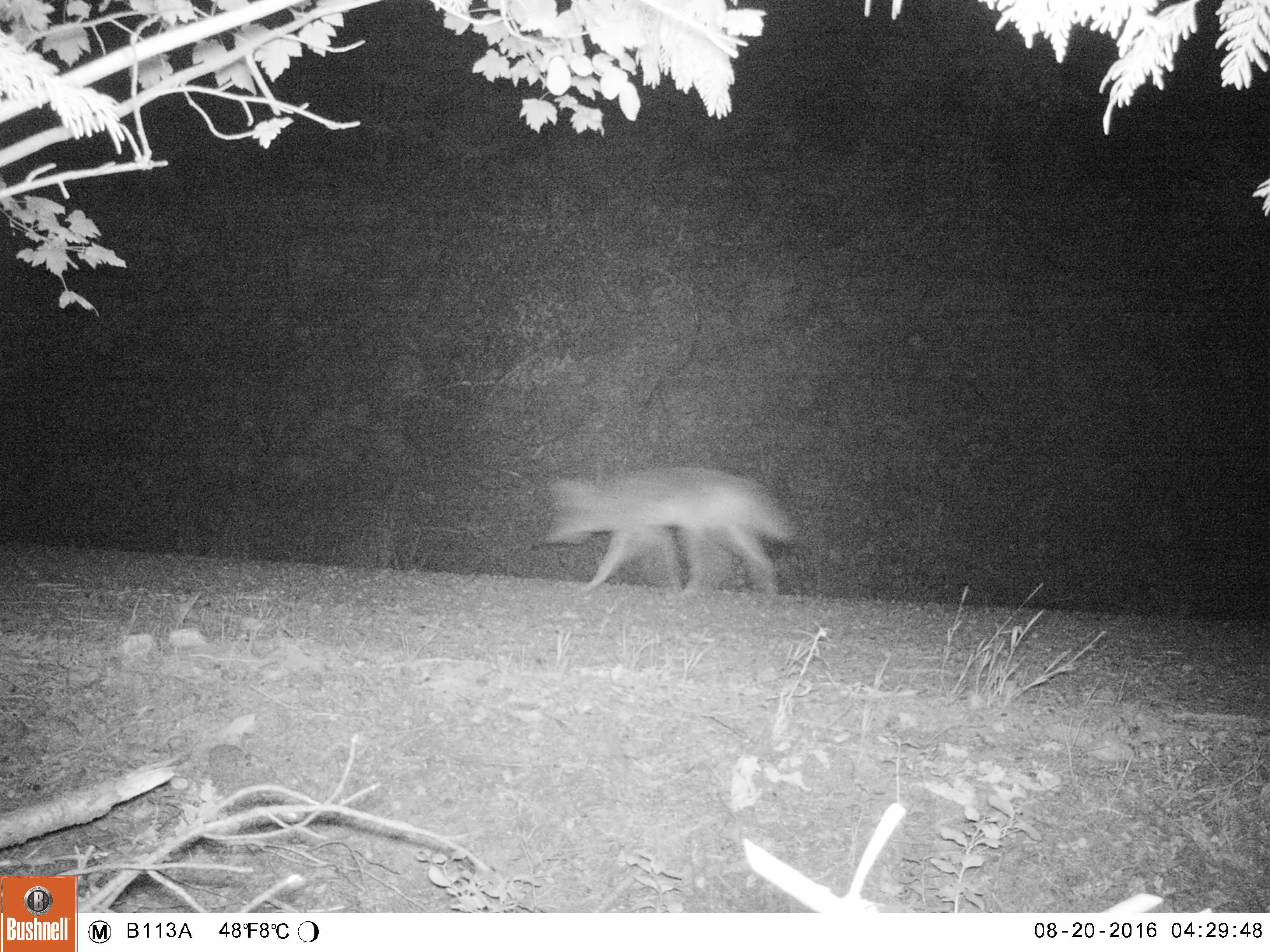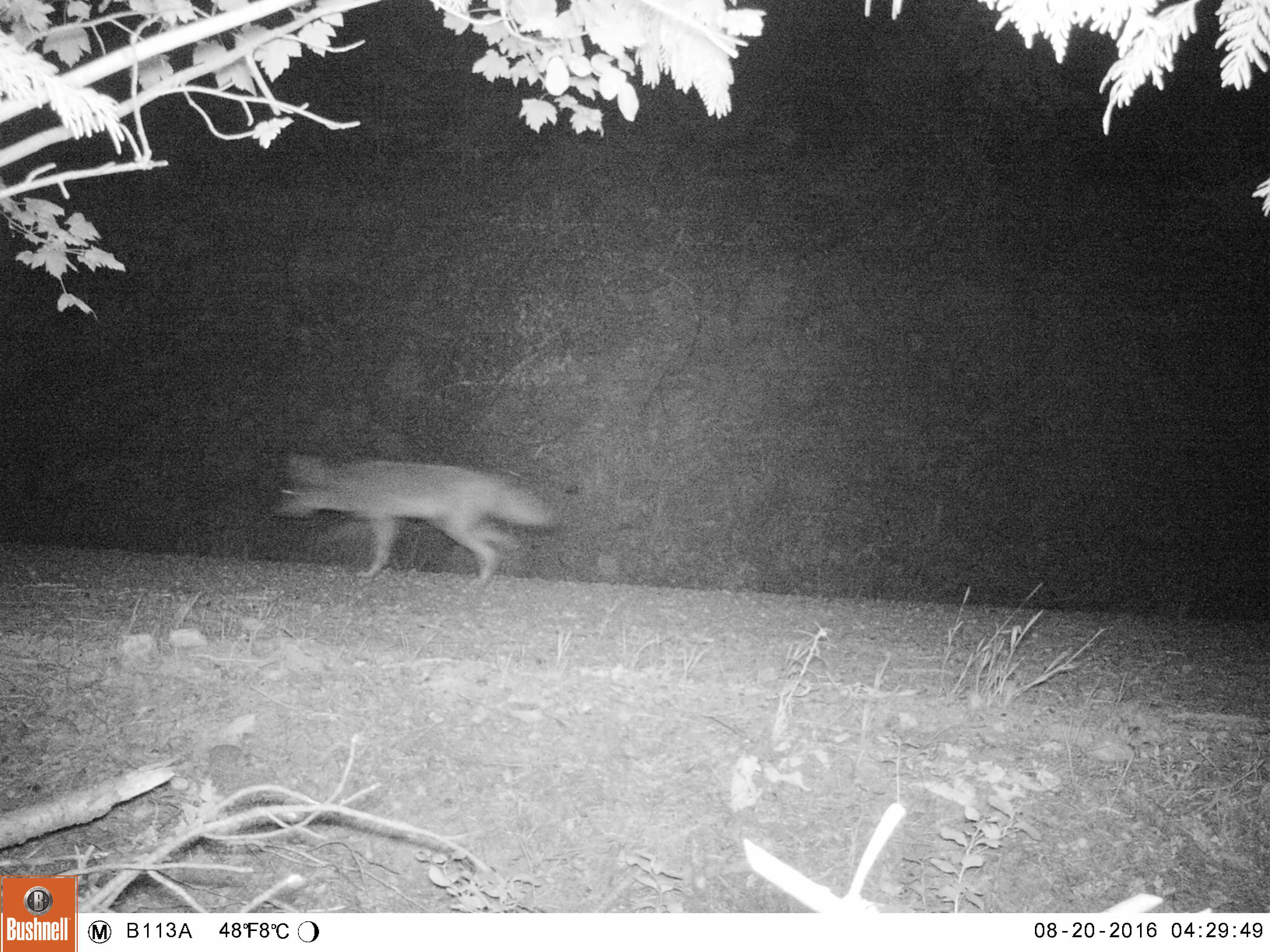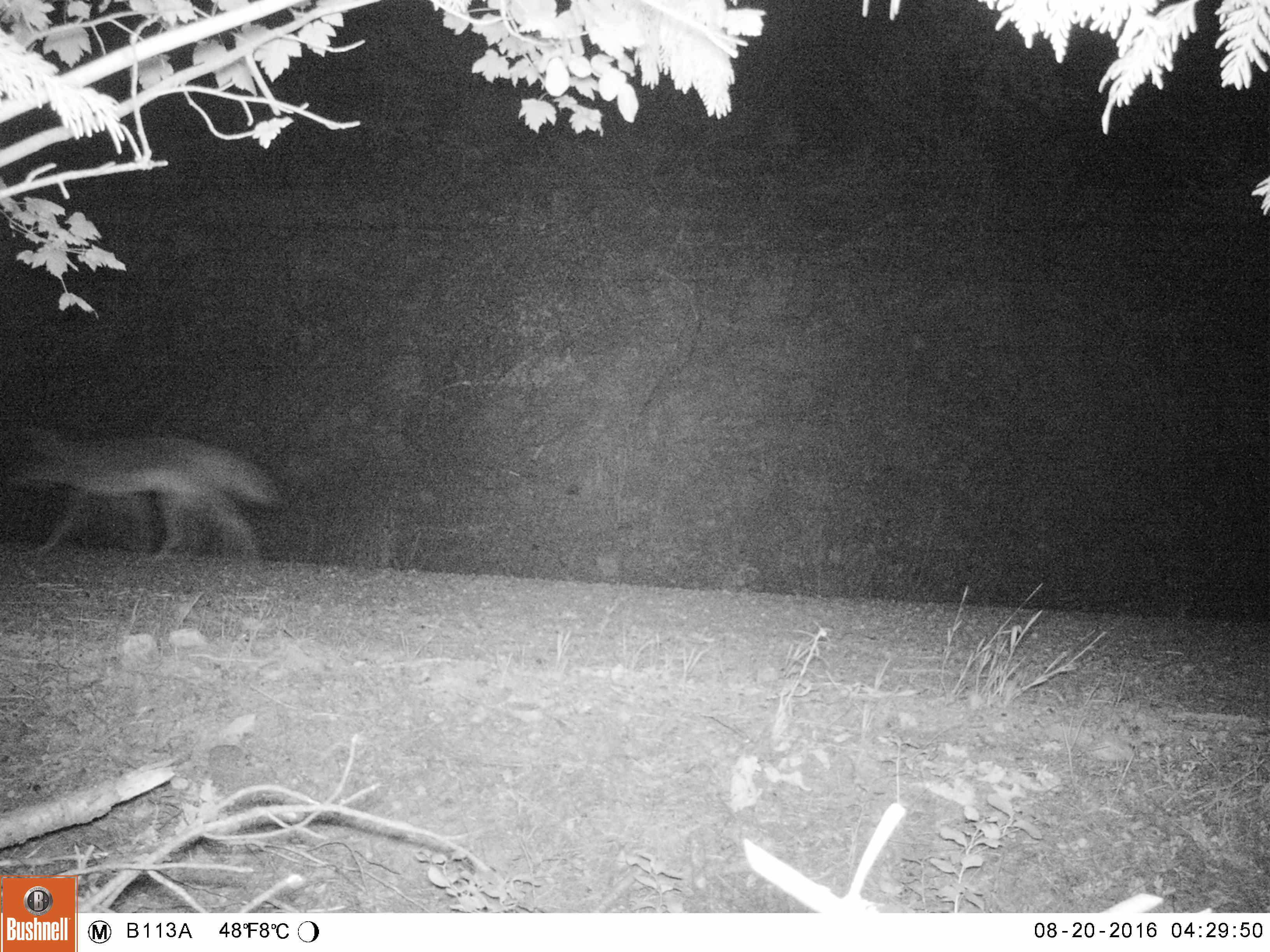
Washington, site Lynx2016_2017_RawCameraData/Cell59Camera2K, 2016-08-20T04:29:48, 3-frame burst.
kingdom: Animalia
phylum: Chordata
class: Mammalia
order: Carnivora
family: Canidae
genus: Canis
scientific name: Canis latrans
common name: coyote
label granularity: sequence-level